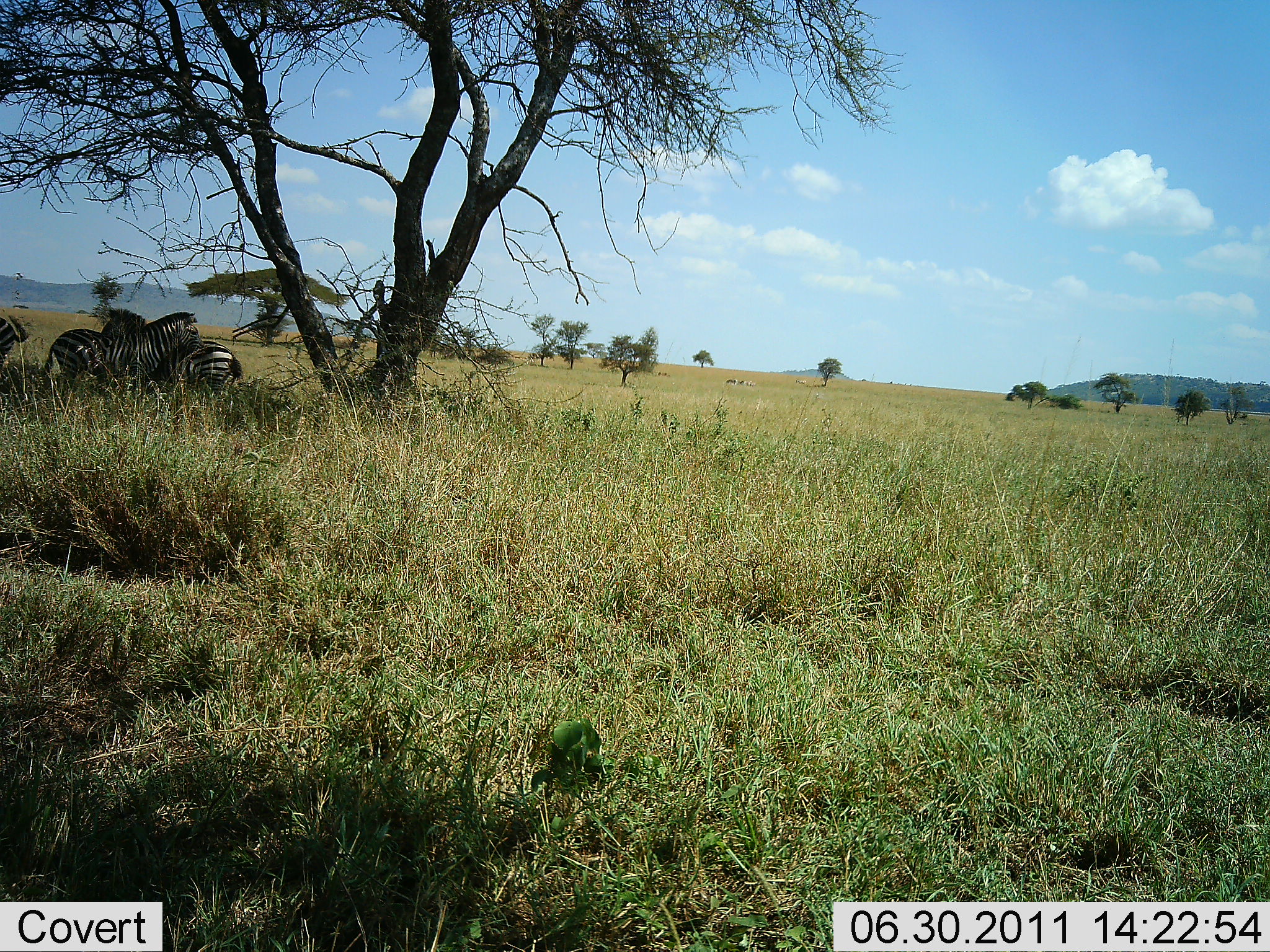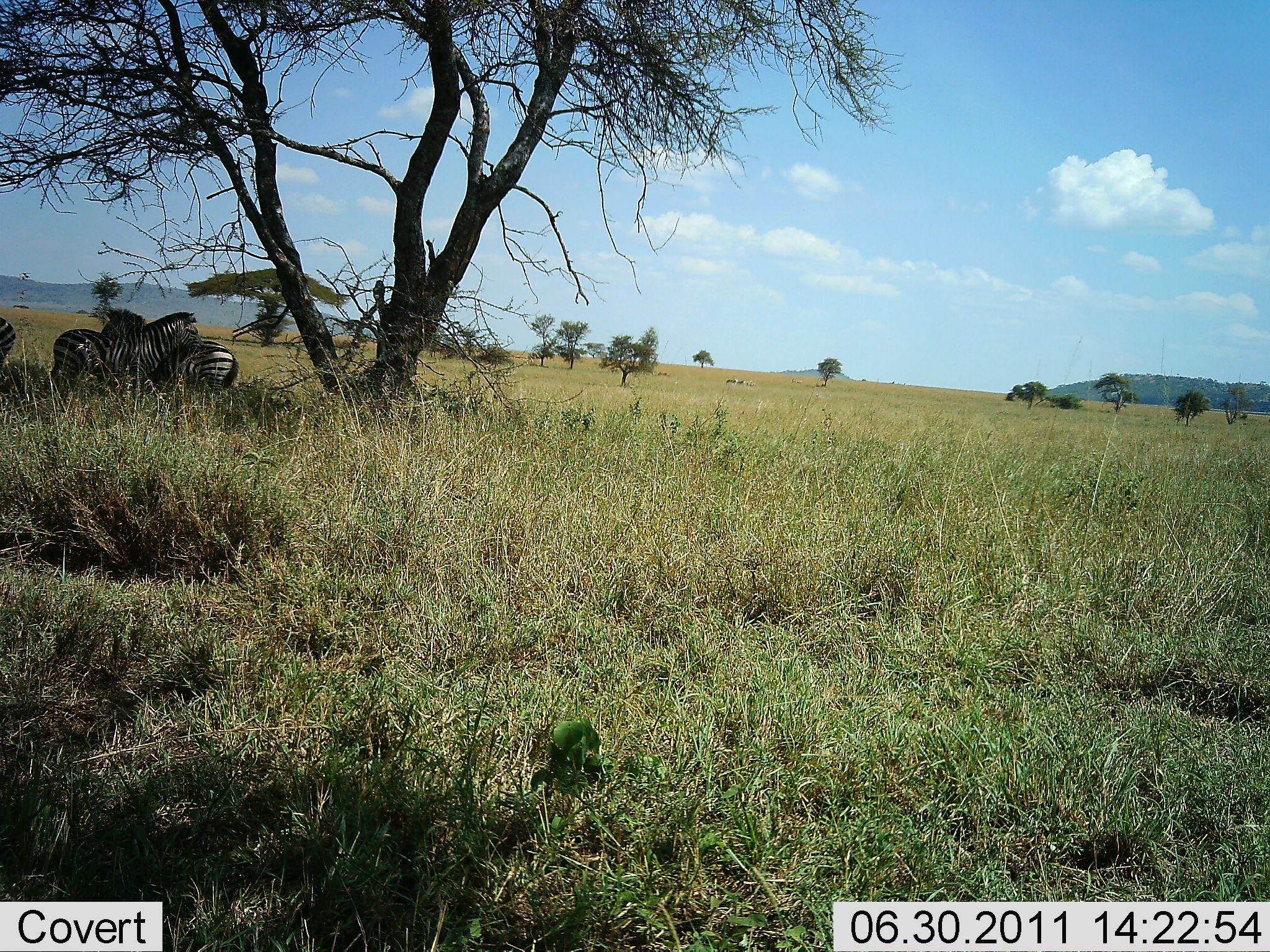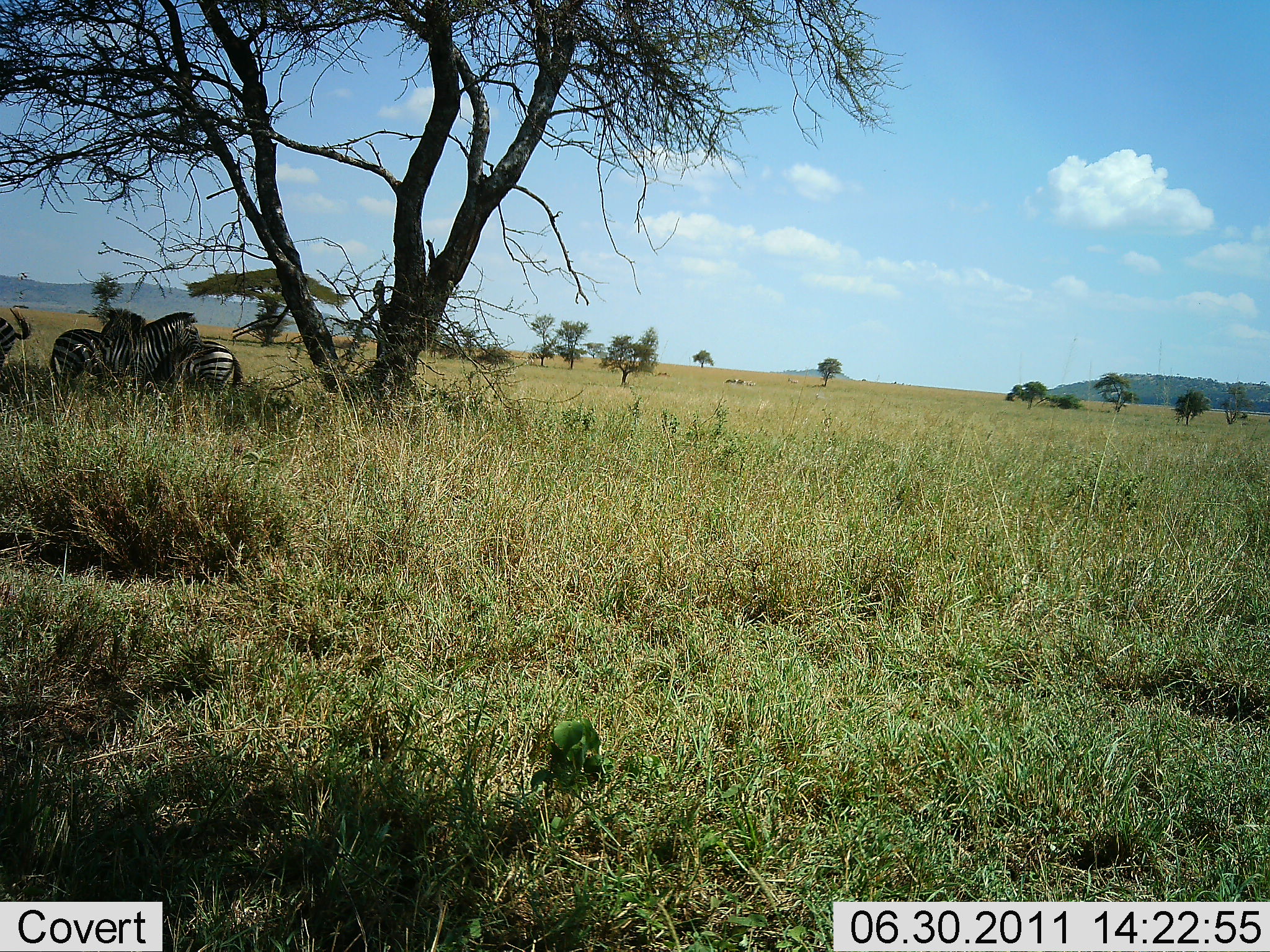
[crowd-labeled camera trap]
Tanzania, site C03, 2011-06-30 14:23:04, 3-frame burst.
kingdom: Animalia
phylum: Chordata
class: Mammalia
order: Perissodactyla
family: Equidae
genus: Equus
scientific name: Equus quagga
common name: plains zebra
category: zebra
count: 3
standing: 64%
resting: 27%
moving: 0%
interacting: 55%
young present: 0%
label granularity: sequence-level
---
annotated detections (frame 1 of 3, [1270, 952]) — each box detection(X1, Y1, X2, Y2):
animal: detection(41, 311, 205, 400); detection(100, 308, 241, 398); detection(0, 311, 28, 368)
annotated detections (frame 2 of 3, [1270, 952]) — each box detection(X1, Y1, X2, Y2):
animal: detection(50, 311, 204, 397); detection(99, 308, 238, 394); detection(0, 316, 17, 368)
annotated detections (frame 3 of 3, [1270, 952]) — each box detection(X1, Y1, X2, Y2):
animal: detection(47, 309, 206, 394); detection(101, 306, 242, 395); detection(1, 302, 29, 367)